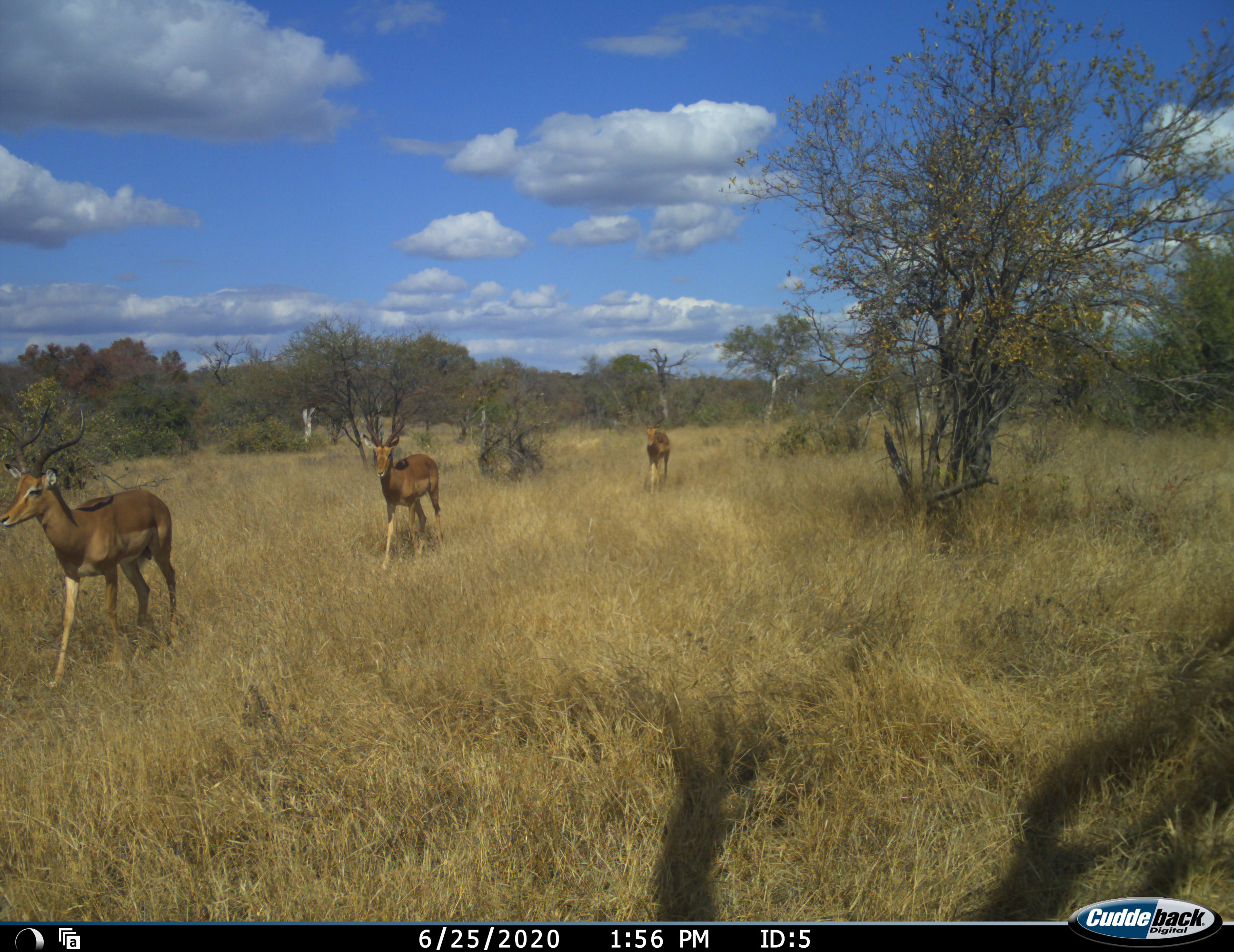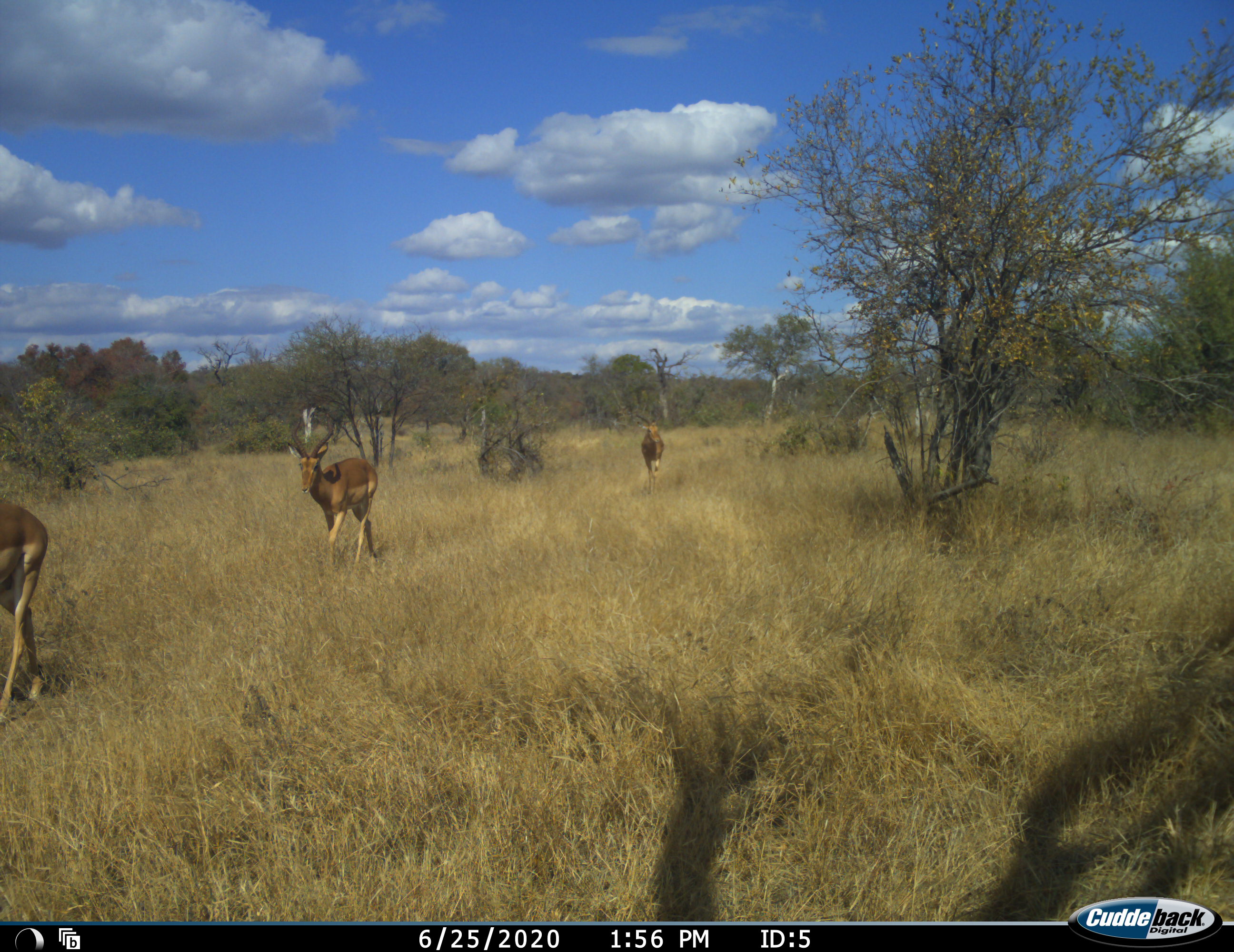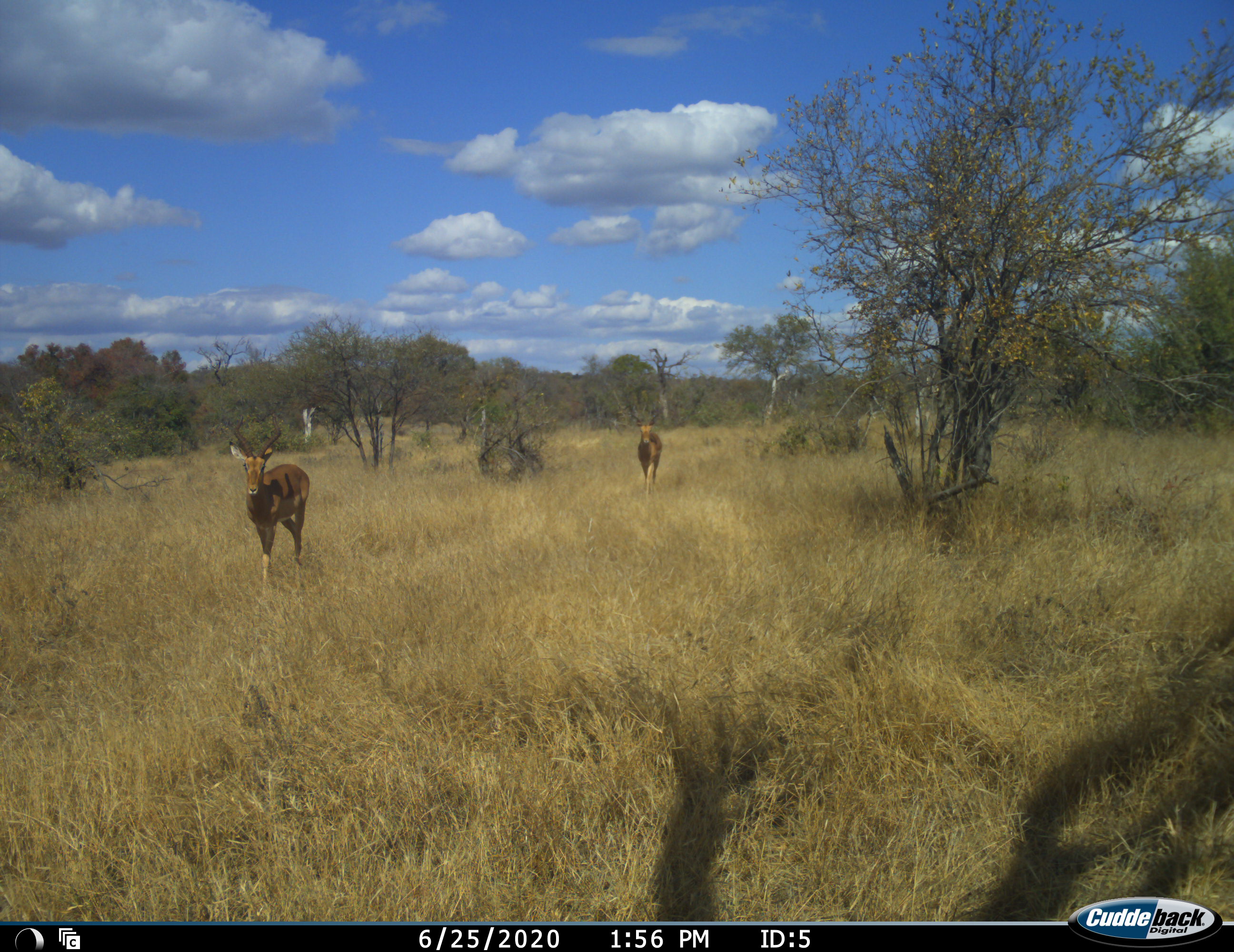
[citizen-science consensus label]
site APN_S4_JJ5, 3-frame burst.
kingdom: Animalia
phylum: Chordata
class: Mammalia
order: Artiodactyla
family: Bovidae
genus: Aepyceros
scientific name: Aepyceros melampus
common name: impala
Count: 3.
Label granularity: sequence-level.